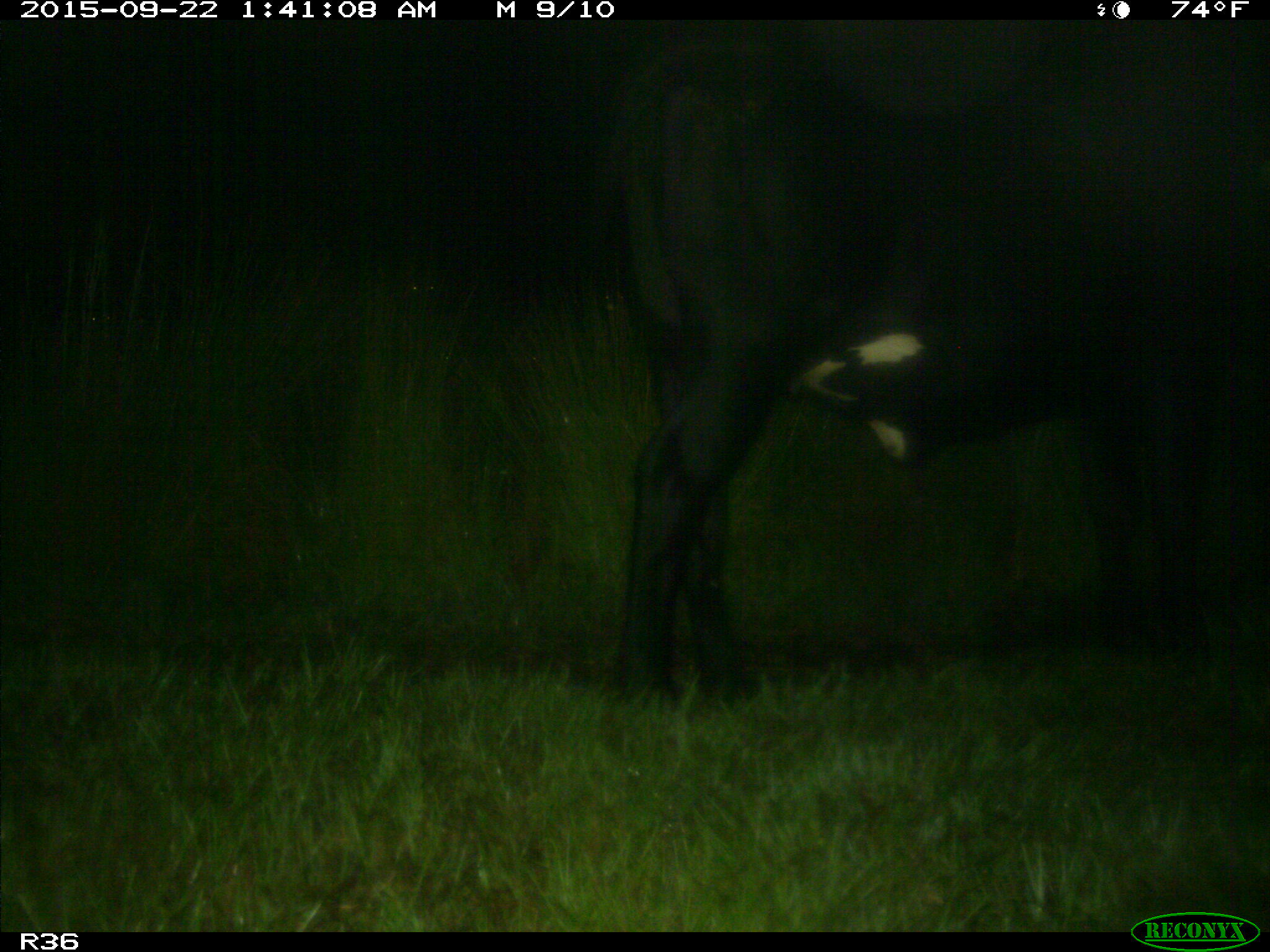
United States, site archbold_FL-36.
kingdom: Animalia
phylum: Chordata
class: Mammalia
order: Artiodactyla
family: Bovidae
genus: Bos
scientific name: Bos taurus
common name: domestic cow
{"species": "Bos taurus (domestic cow)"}